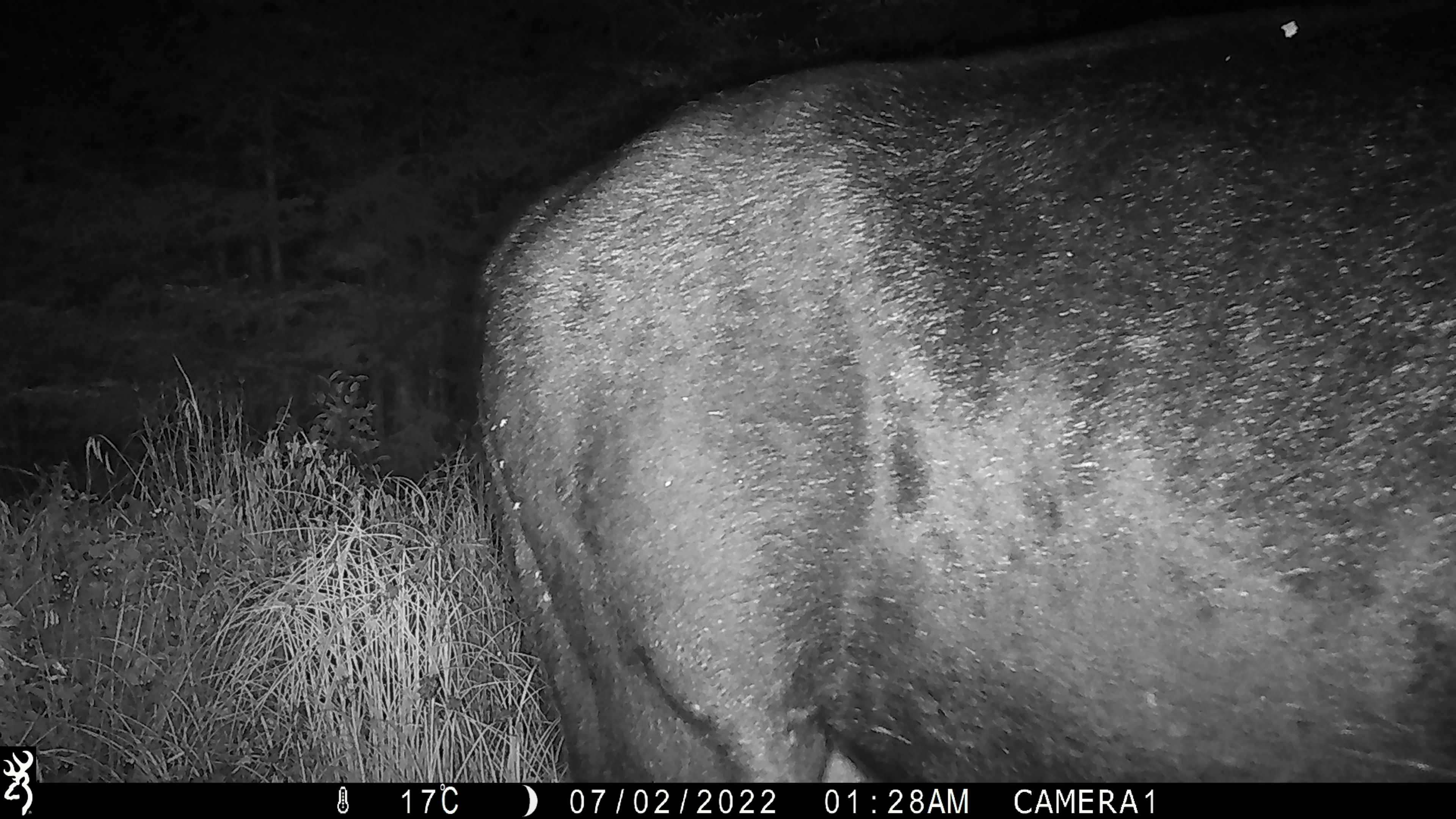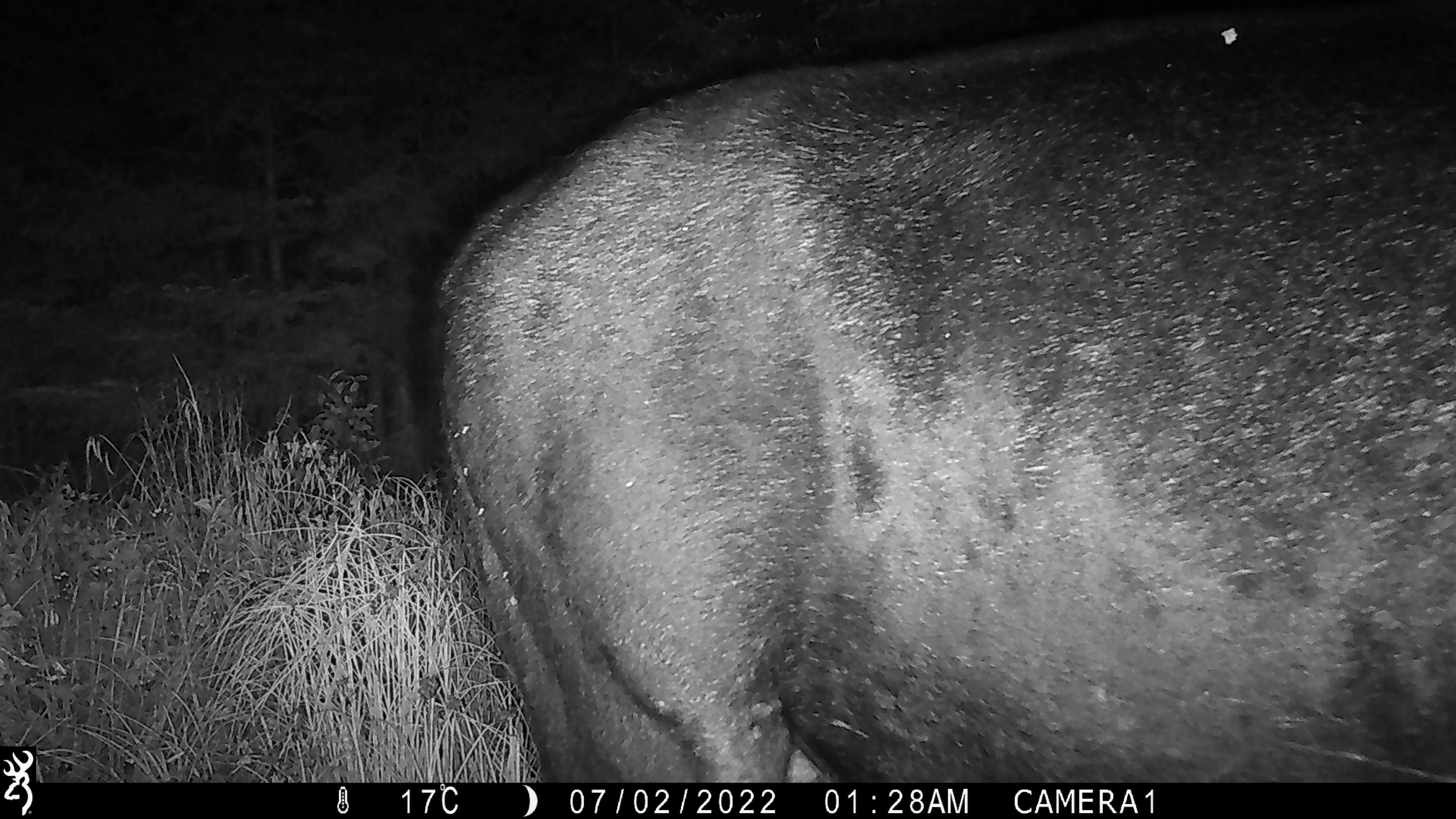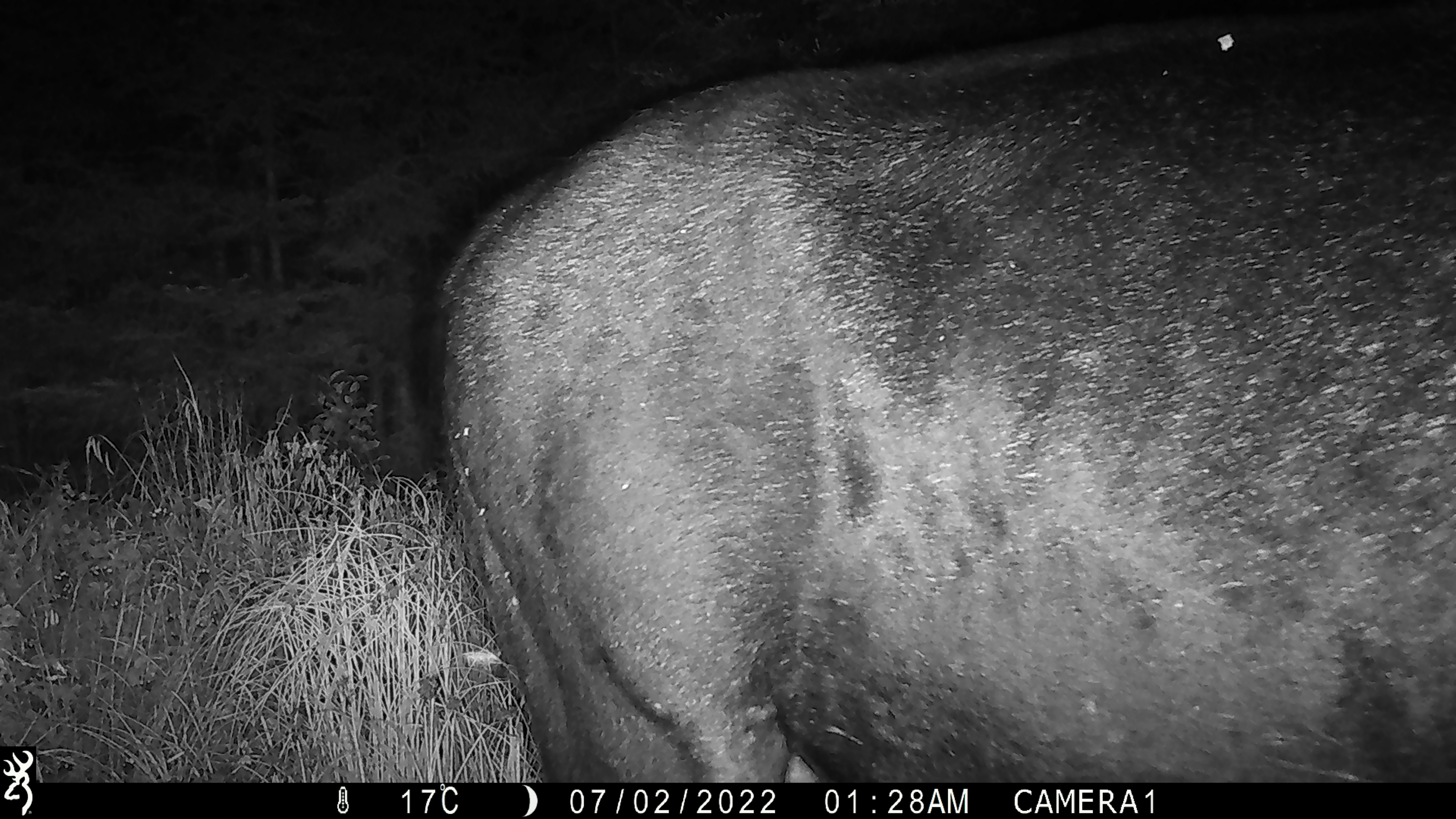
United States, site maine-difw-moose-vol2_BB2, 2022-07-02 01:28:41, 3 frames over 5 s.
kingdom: Animalia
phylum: Chordata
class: Mammalia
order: Artiodactyla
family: Cervidae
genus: Alces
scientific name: Alces alces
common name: moose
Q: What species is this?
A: Moose (Alces alces).